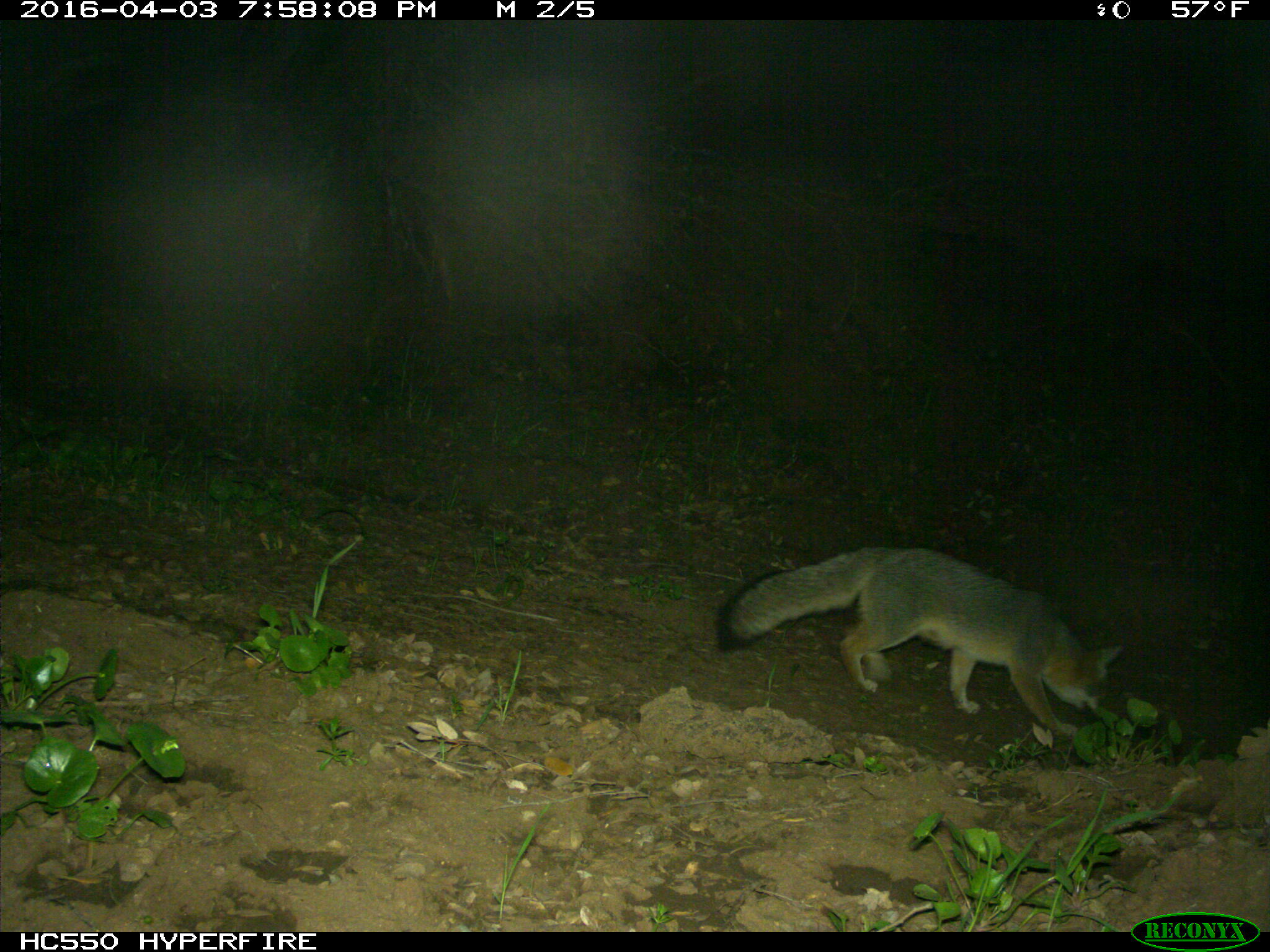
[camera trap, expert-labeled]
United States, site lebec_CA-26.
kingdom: Animalia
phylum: Chordata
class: Mammalia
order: Carnivora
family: Canidae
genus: Urocyon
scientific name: Urocyon cinereoargenteus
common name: gray fox